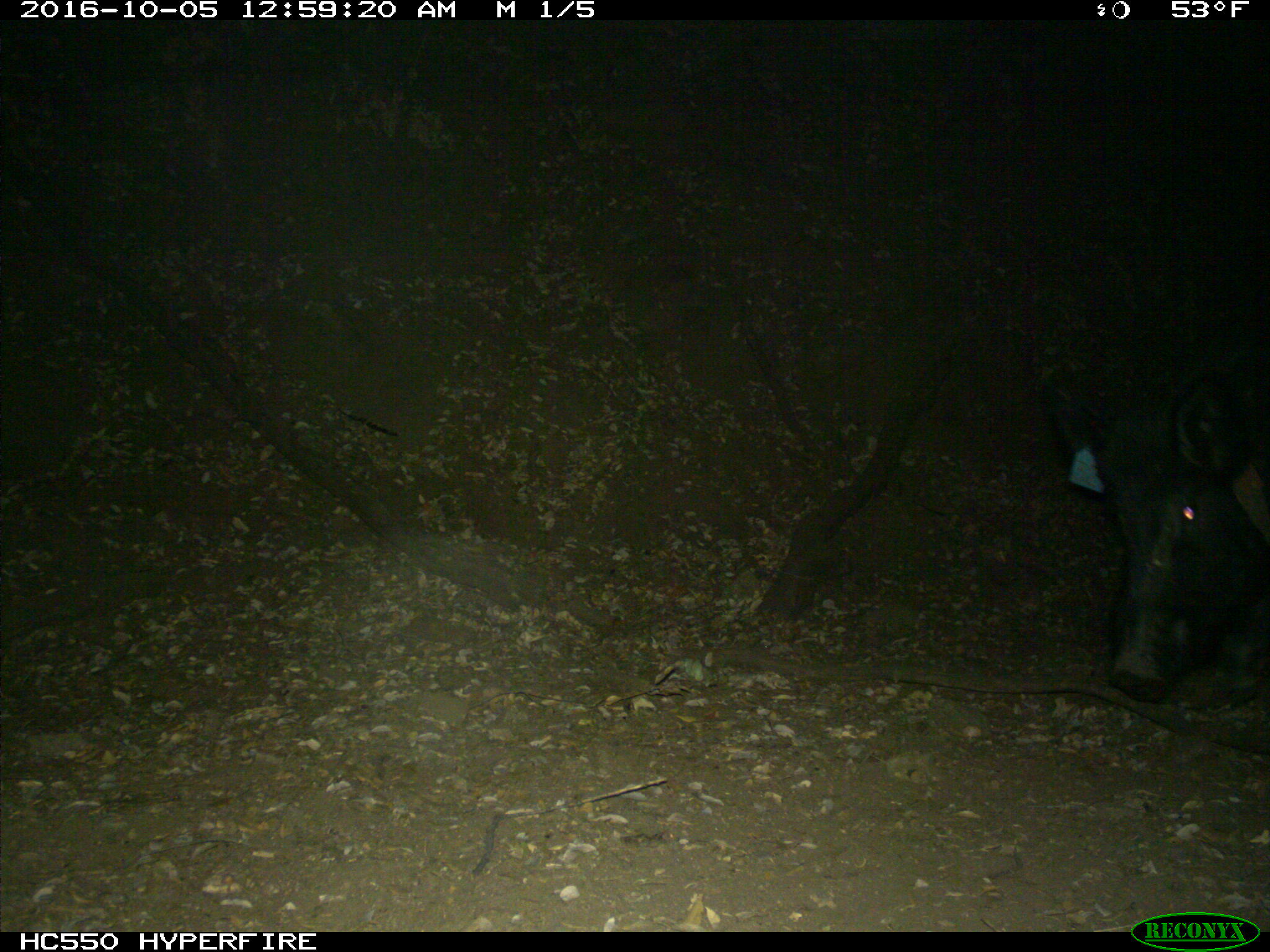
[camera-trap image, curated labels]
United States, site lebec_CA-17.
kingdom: Animalia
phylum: Chordata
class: Mammalia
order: Artiodactyla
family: Suidae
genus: Sus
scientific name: Sus scrofa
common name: wild boar